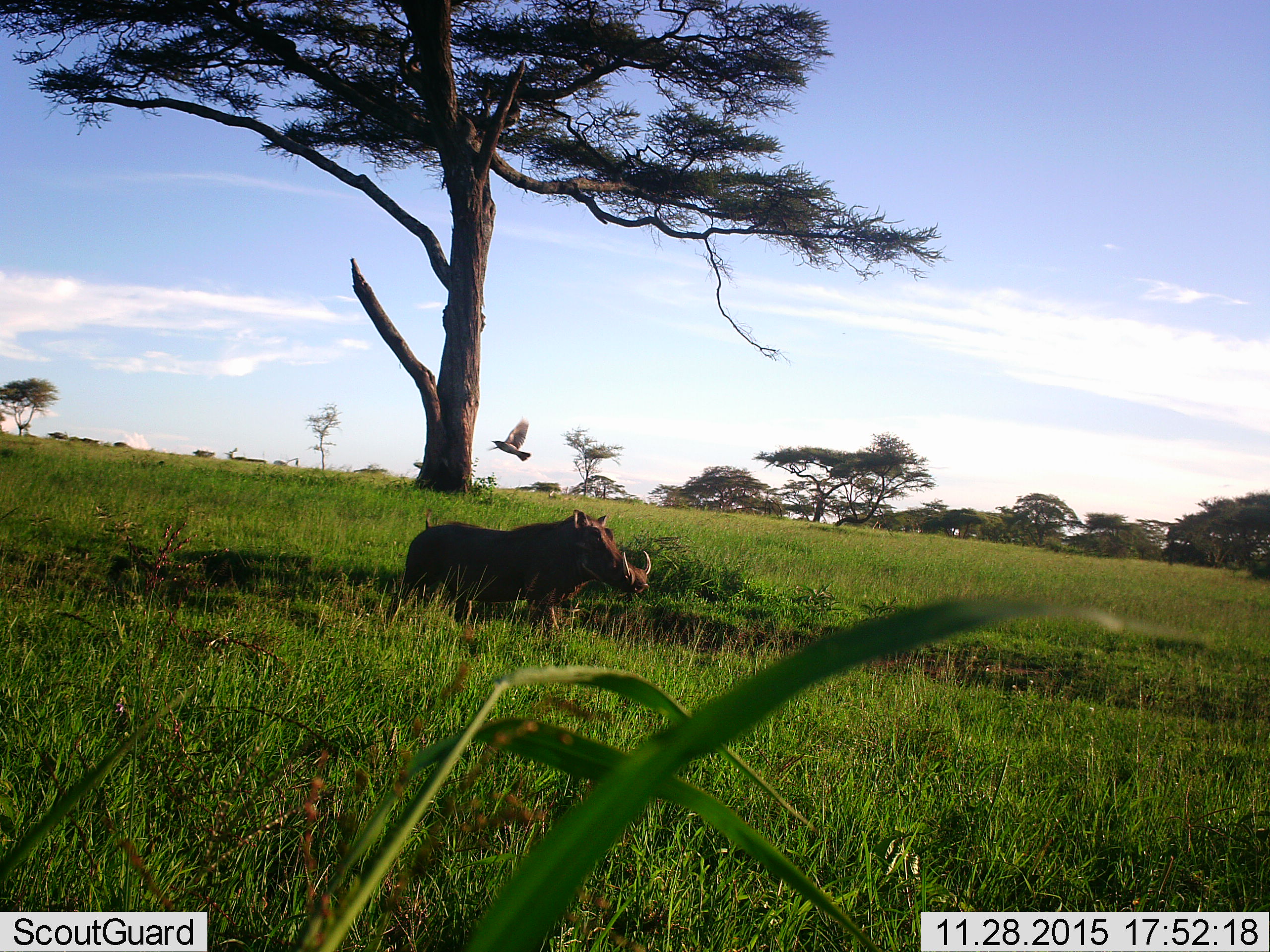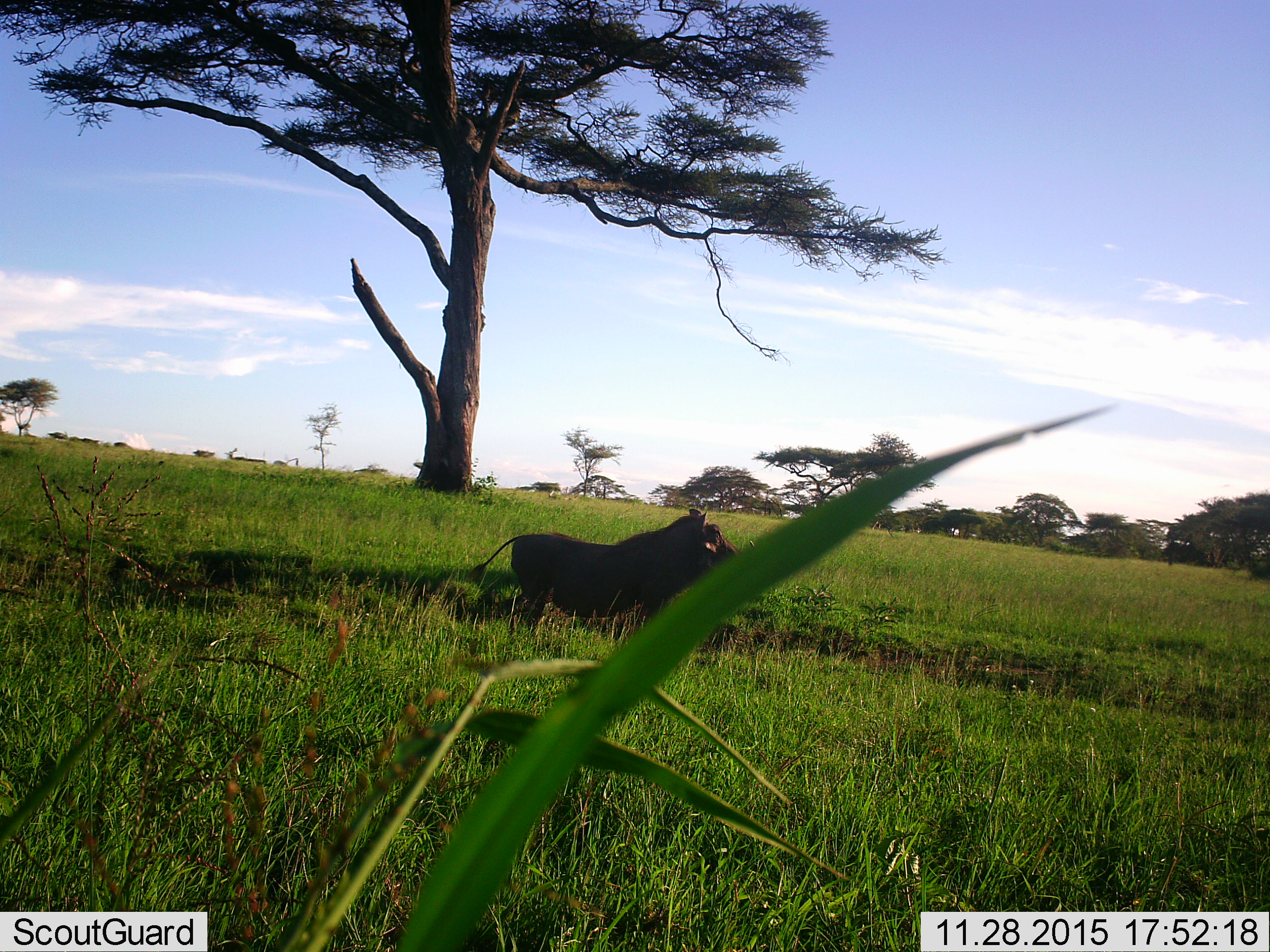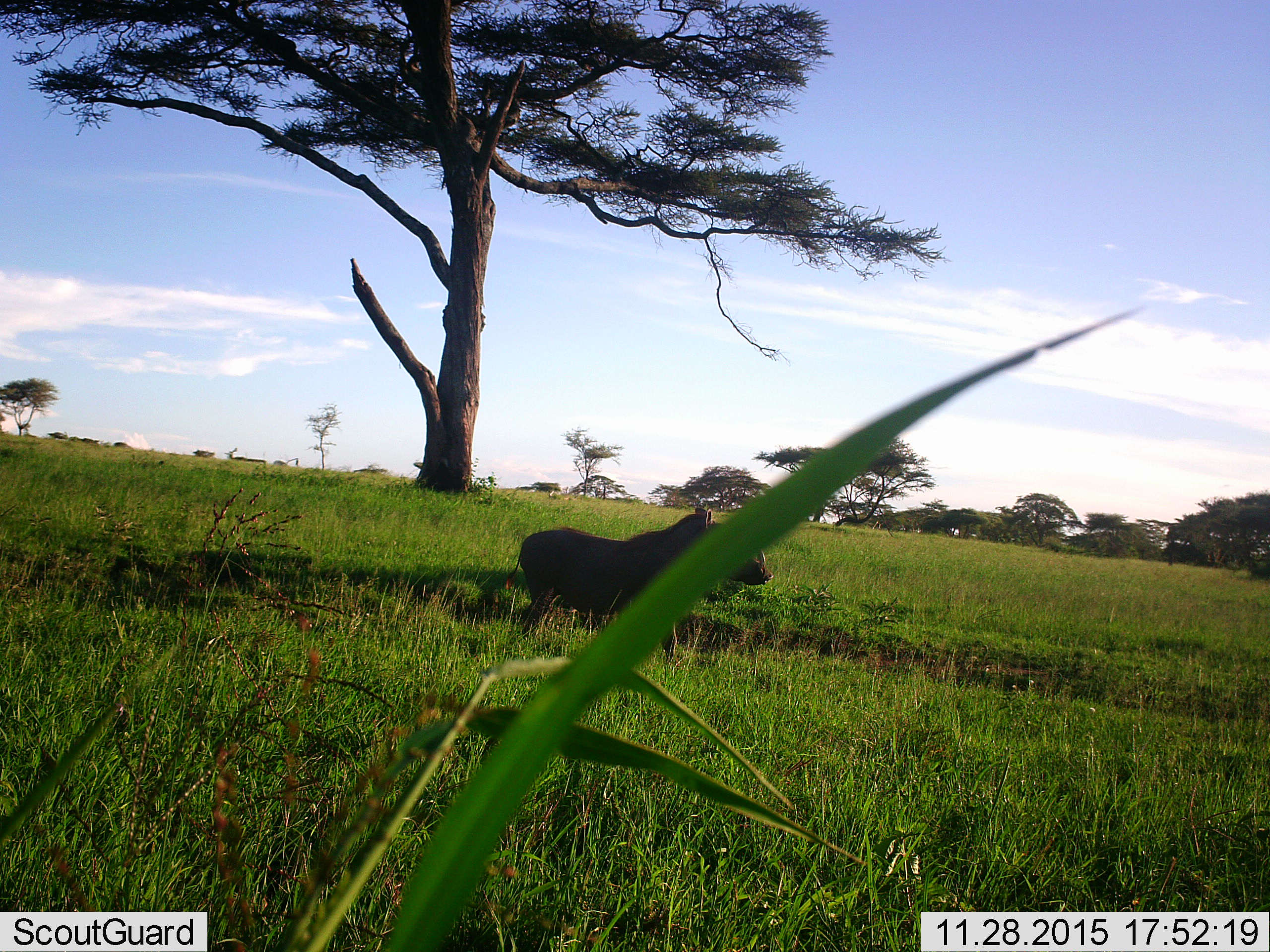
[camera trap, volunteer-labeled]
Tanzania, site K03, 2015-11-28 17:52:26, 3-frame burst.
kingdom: Animalia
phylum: Chordata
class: Aves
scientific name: Aves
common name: bird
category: otherbird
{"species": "otherbird (bird) (Aves)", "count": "1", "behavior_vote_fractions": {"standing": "0%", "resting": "0%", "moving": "100%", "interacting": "0%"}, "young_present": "0%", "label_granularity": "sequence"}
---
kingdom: Animalia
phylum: Chordata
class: Mammalia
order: Artiodactyla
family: Suidae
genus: Phacochoerus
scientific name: Phacochoerus africanus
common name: warthog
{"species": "warthog (Phacochoerus africanus)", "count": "1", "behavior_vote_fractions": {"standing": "0%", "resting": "0%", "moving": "100%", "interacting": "0%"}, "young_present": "0%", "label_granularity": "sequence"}